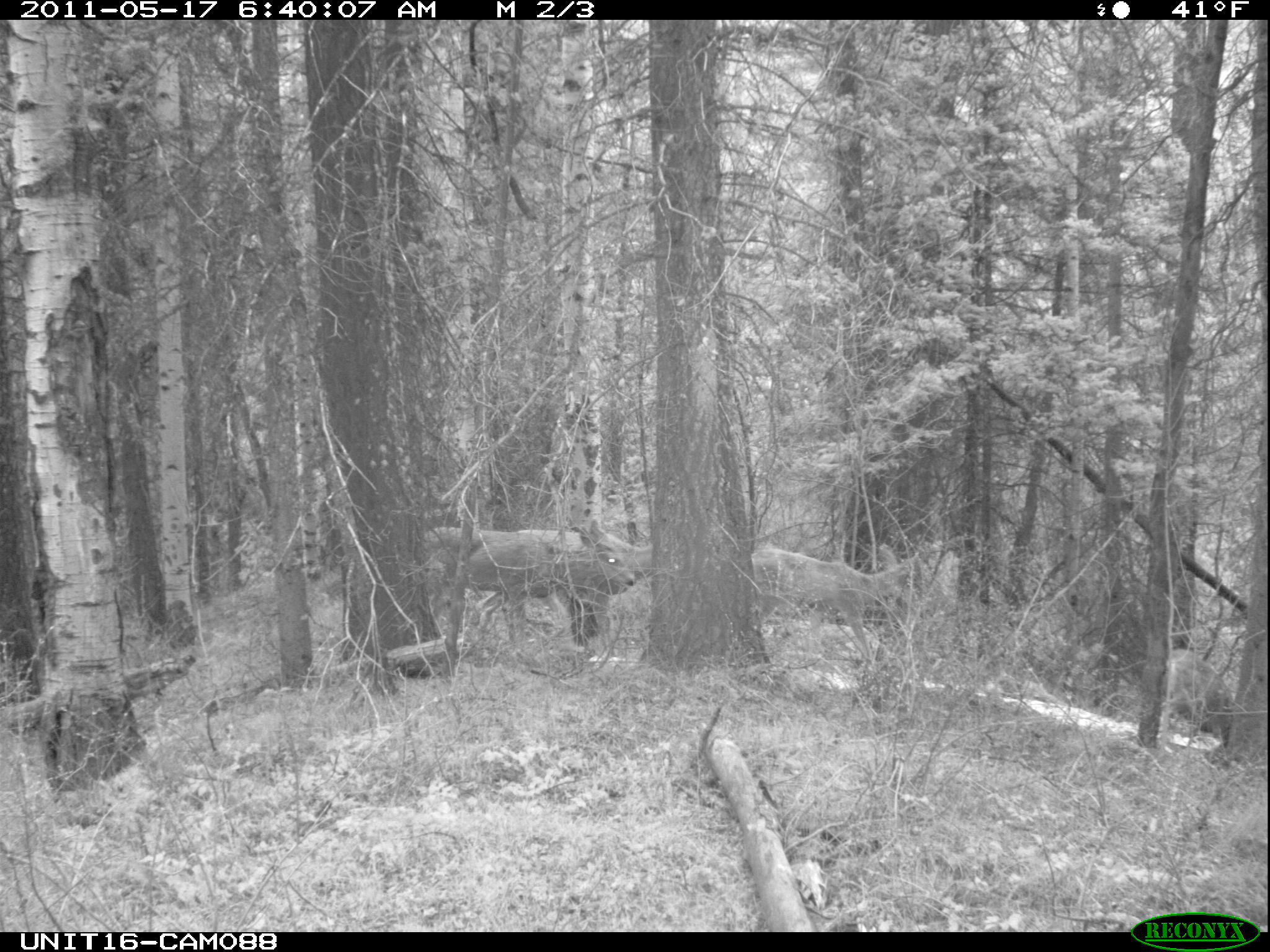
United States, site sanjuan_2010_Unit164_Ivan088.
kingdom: Animalia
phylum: Chordata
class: Mammalia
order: Artiodactyla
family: Cervidae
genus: Odocoileus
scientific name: Odocoileus hemionus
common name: mule deer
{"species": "Odocoileus hemionus (mule deer)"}